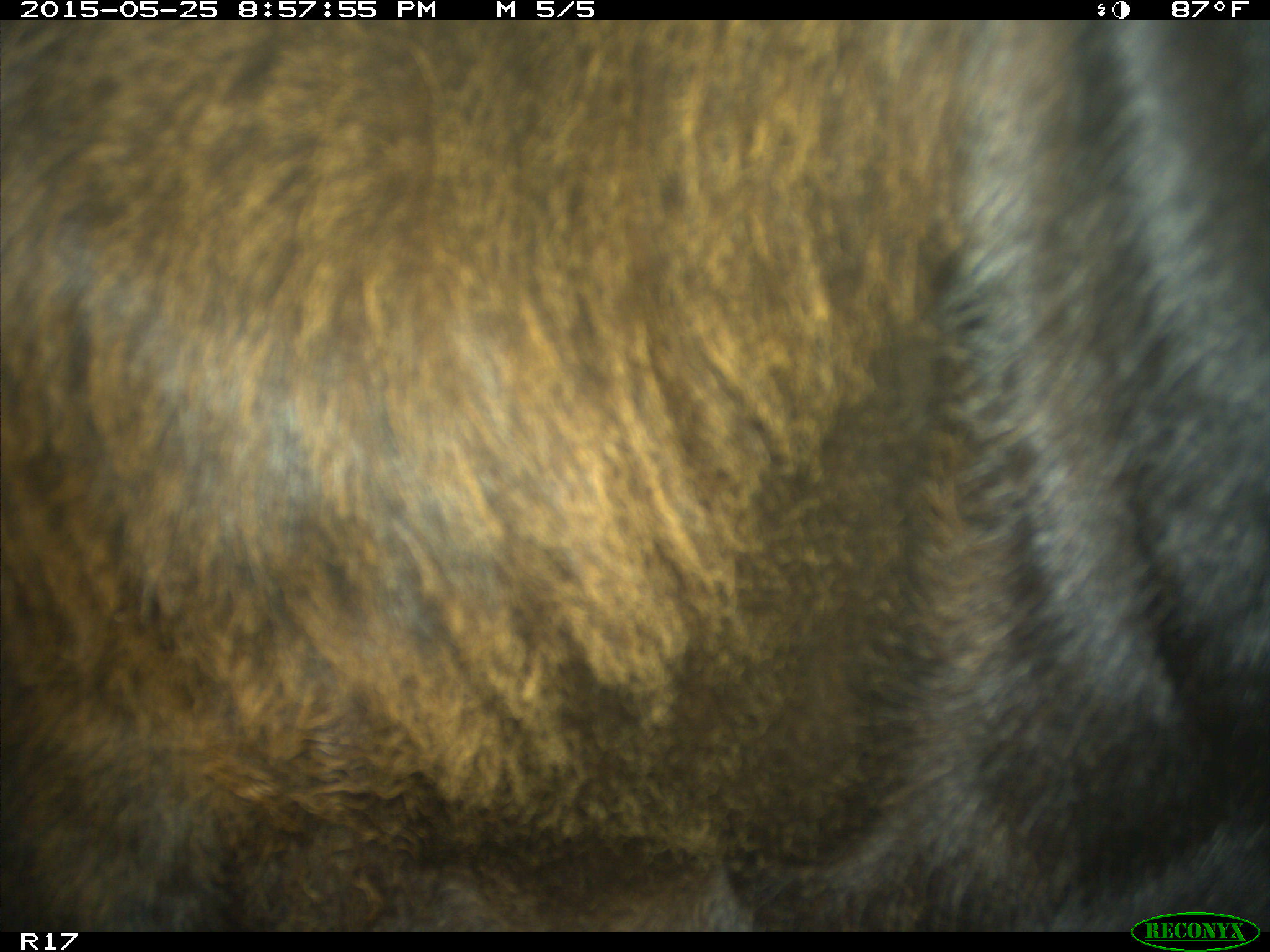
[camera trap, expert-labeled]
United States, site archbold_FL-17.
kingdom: Animalia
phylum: Chordata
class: Mammalia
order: Artiodactyla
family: Bovidae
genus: Bos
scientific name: Bos taurus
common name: domestic cow